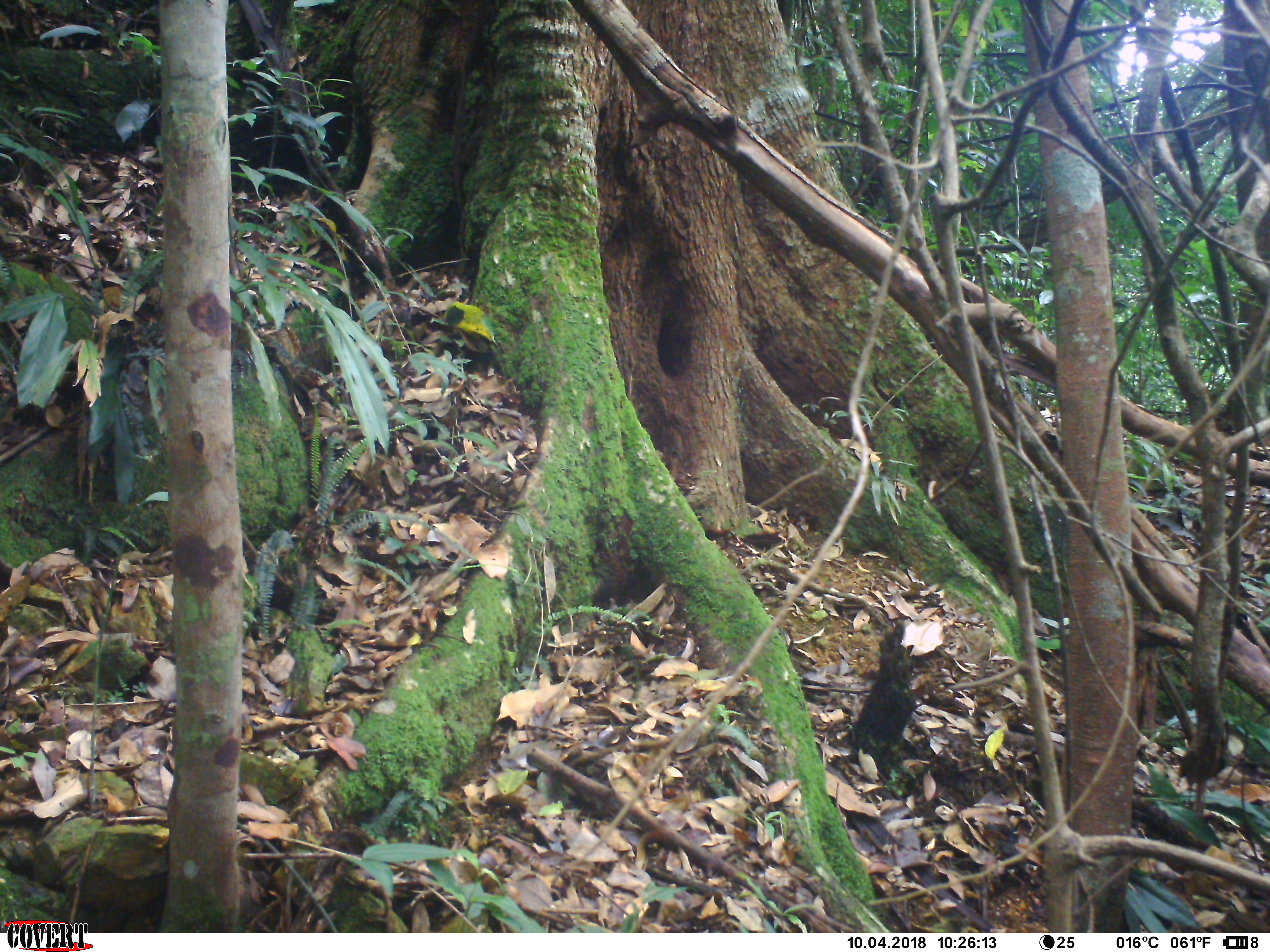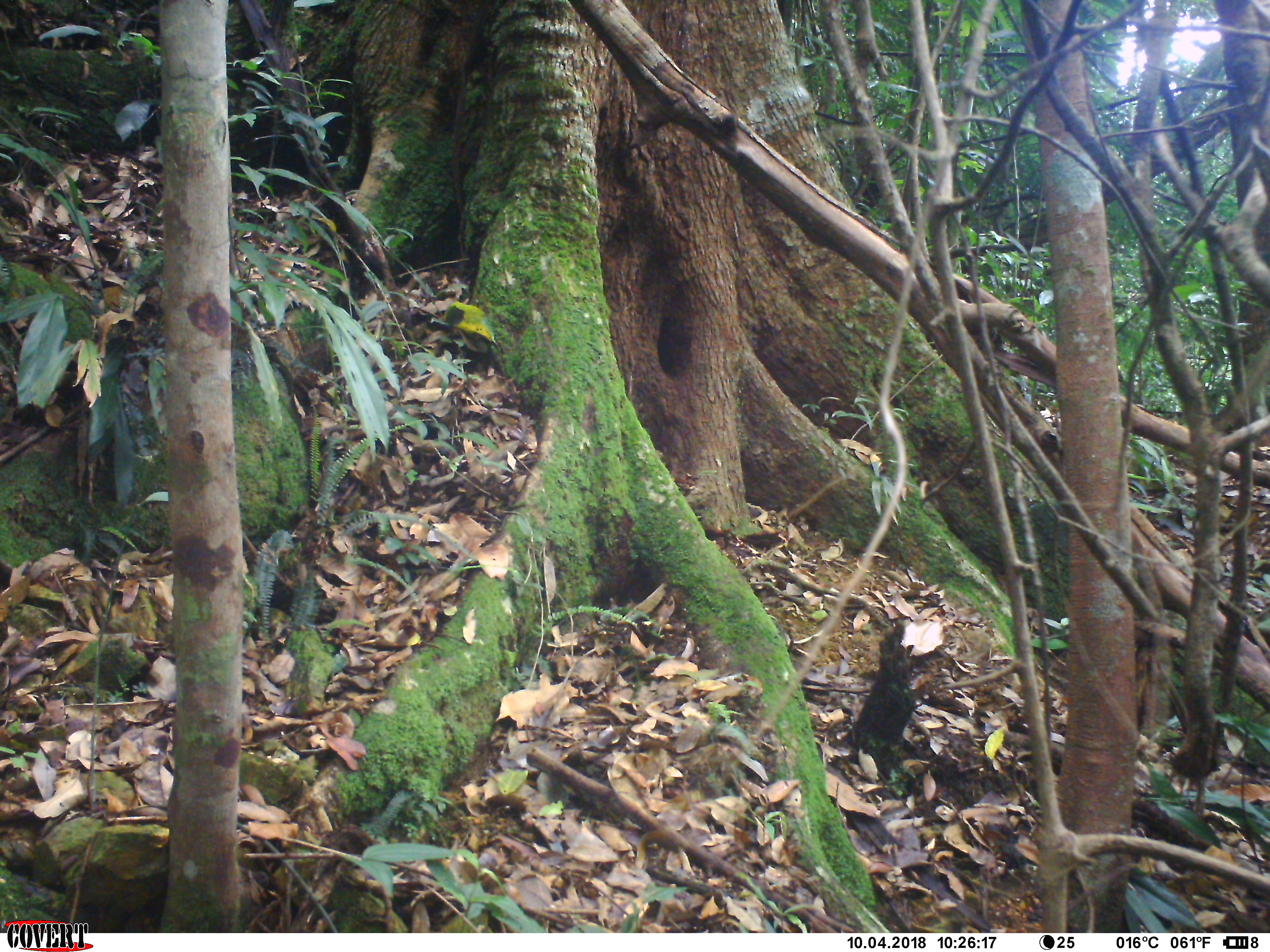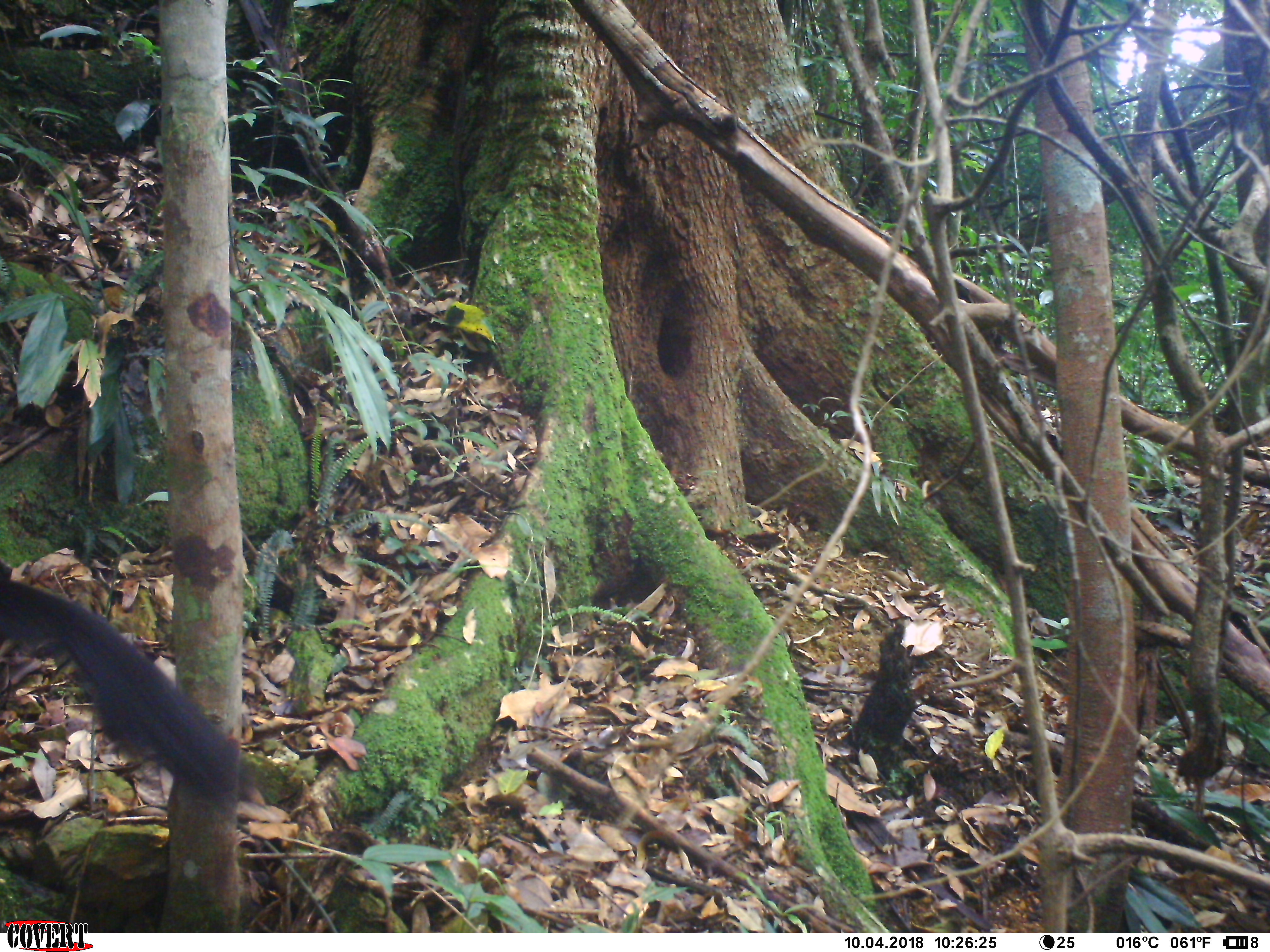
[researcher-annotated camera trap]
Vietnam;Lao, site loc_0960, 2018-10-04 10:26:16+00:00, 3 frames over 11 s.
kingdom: Animalia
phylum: Chordata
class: Mammalia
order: Carnivora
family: Mustelidae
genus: Martes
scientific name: Martes flavigula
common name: yellow-throated marten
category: yellow throated marten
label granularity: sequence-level